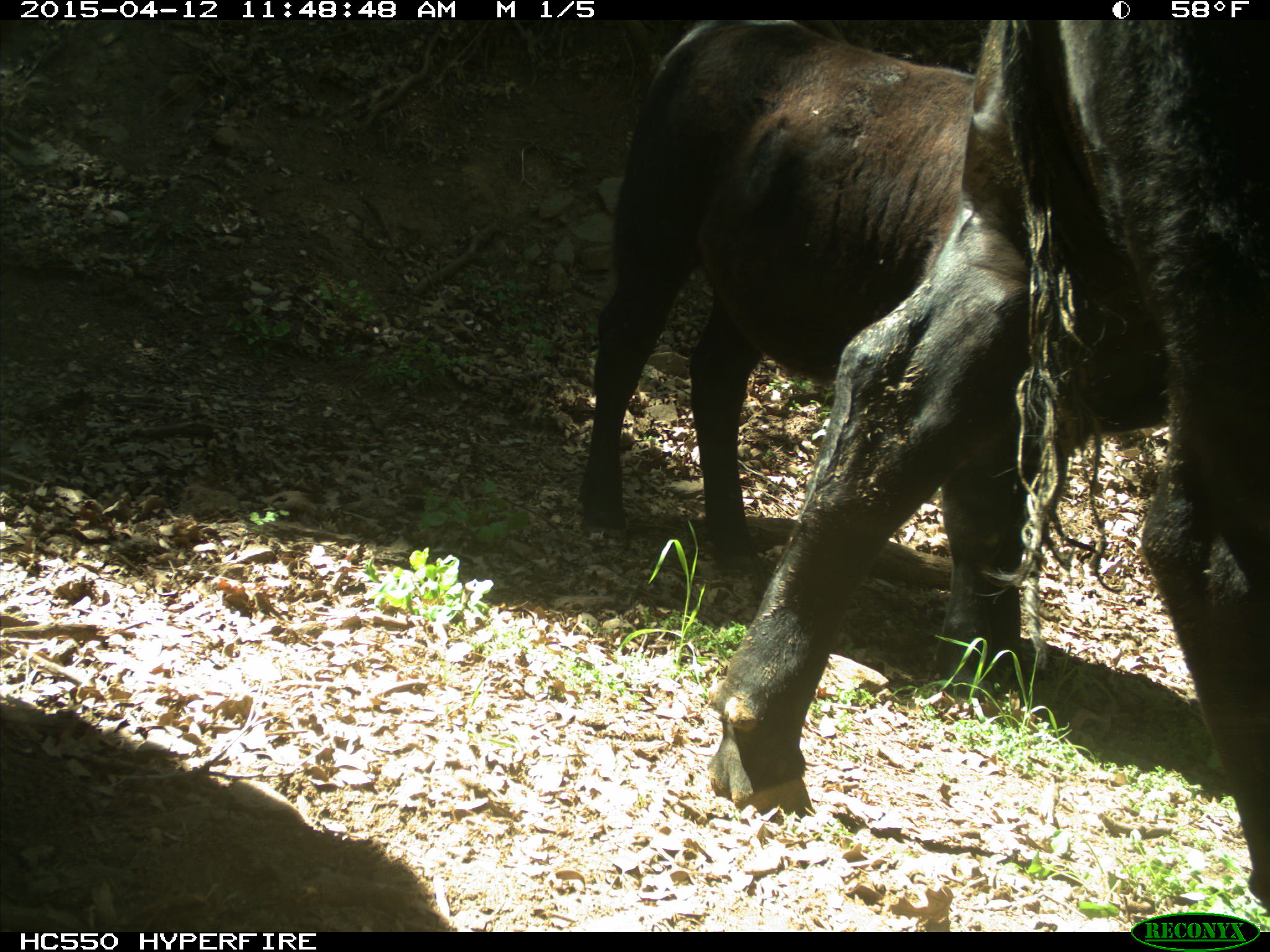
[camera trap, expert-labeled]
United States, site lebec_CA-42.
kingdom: Animalia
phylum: Chordata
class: Mammalia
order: Artiodactyla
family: Bovidae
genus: Bos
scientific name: Bos taurus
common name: domestic cow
Bos taurus (domestic cow).